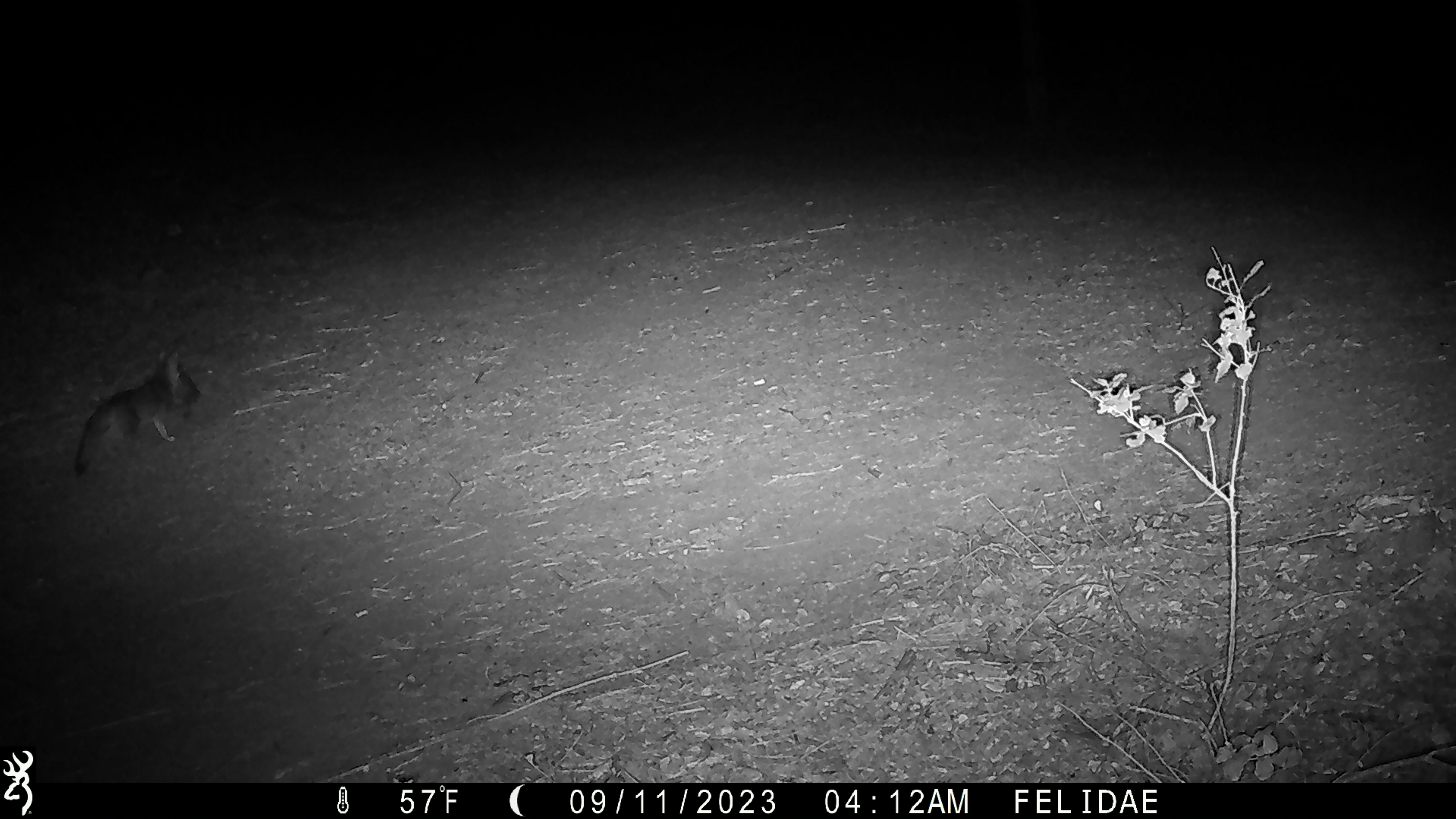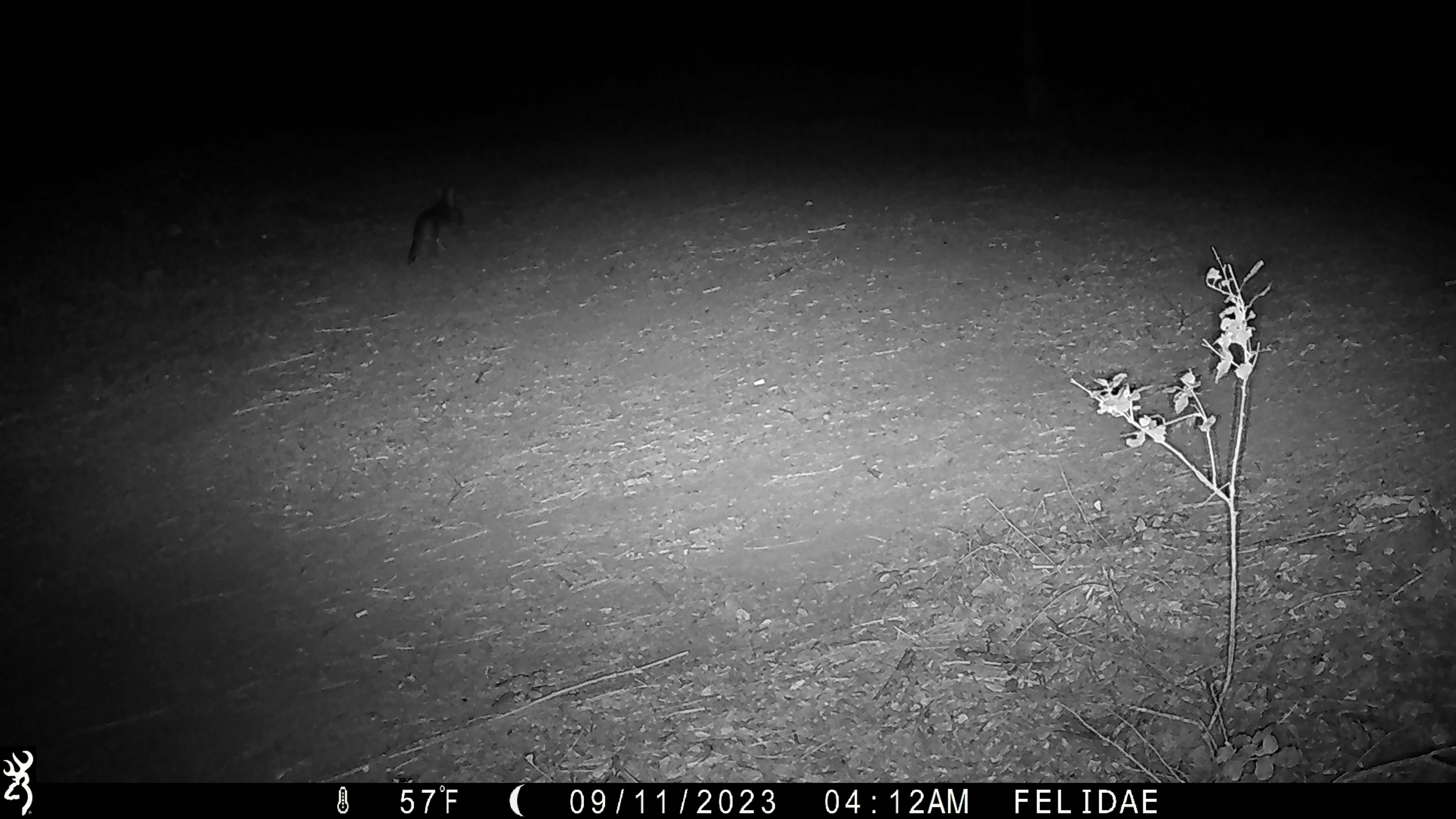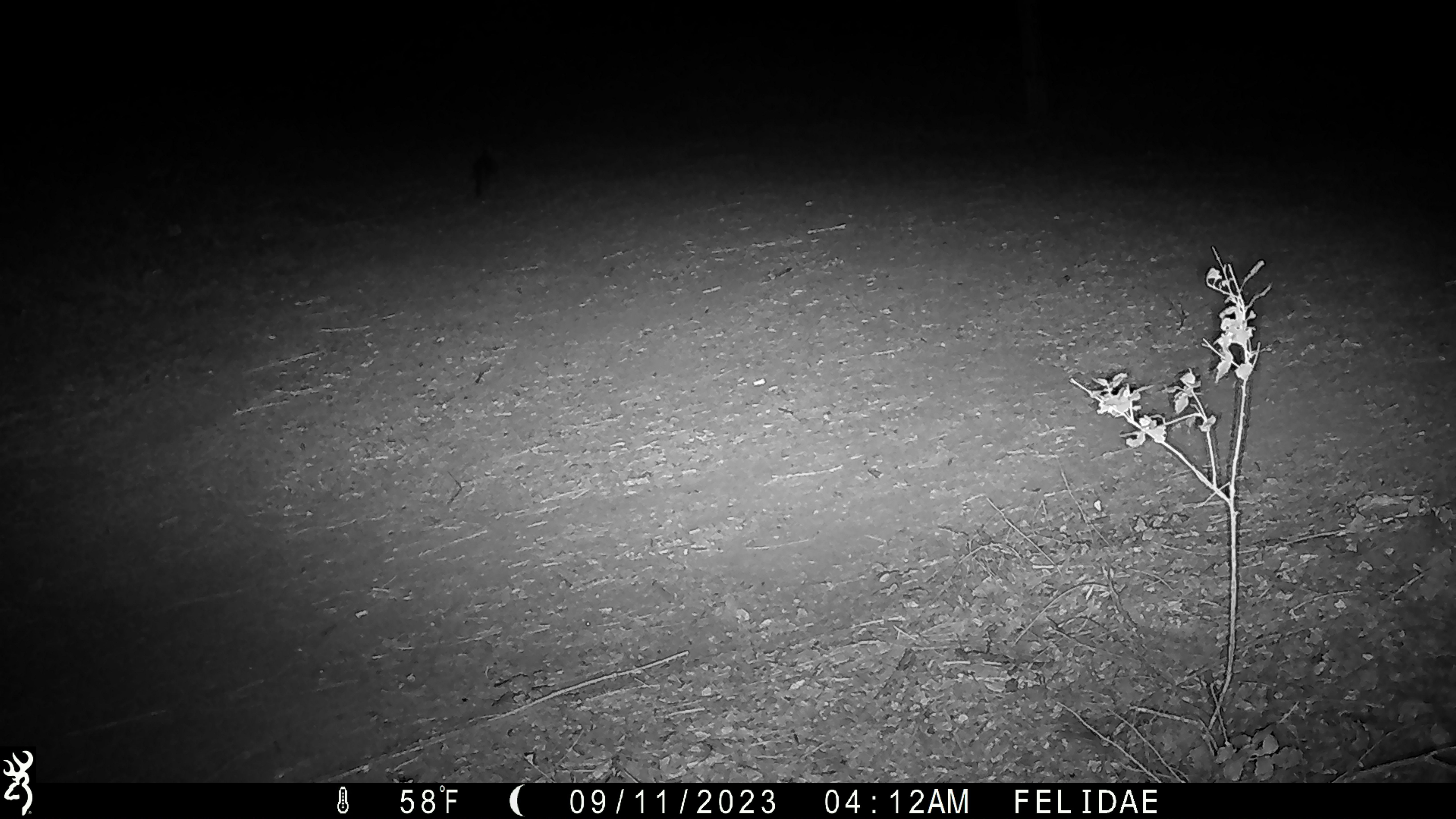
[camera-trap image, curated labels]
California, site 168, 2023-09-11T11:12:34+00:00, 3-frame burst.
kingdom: Animalia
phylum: Chordata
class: Mammalia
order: Carnivora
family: Canidae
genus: Urocyon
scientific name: Urocyon cinereoargenteus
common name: gray fox